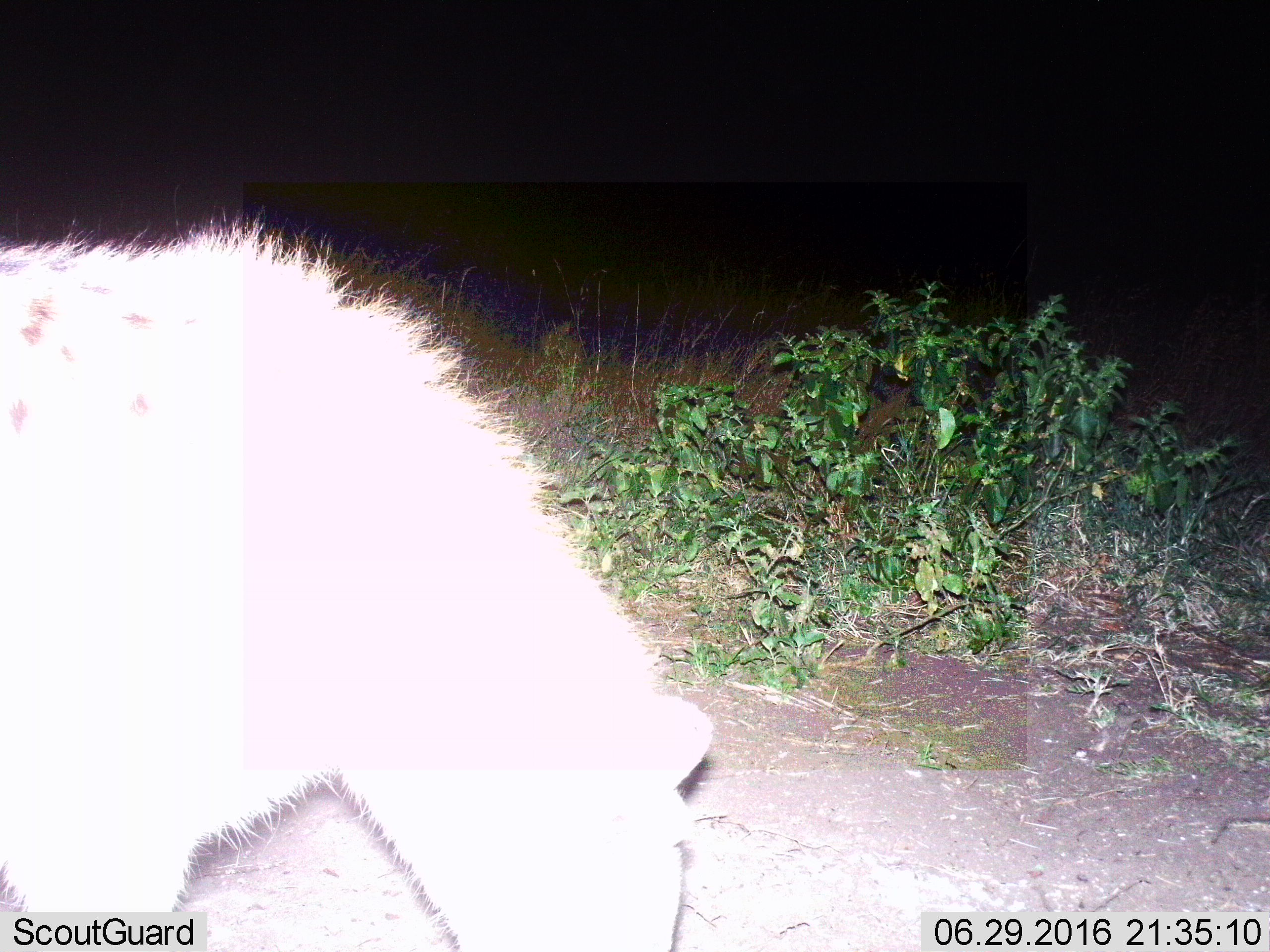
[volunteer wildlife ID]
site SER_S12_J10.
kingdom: Animalia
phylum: Chordata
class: Mammalia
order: Carnivora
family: Hyaenidae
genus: Crocuta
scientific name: Crocuta crocuta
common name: spotted hyena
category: hyenaspotted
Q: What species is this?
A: Hyenaspotted (spotted hyena) (Crocuta crocuta).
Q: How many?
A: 1.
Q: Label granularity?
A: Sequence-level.